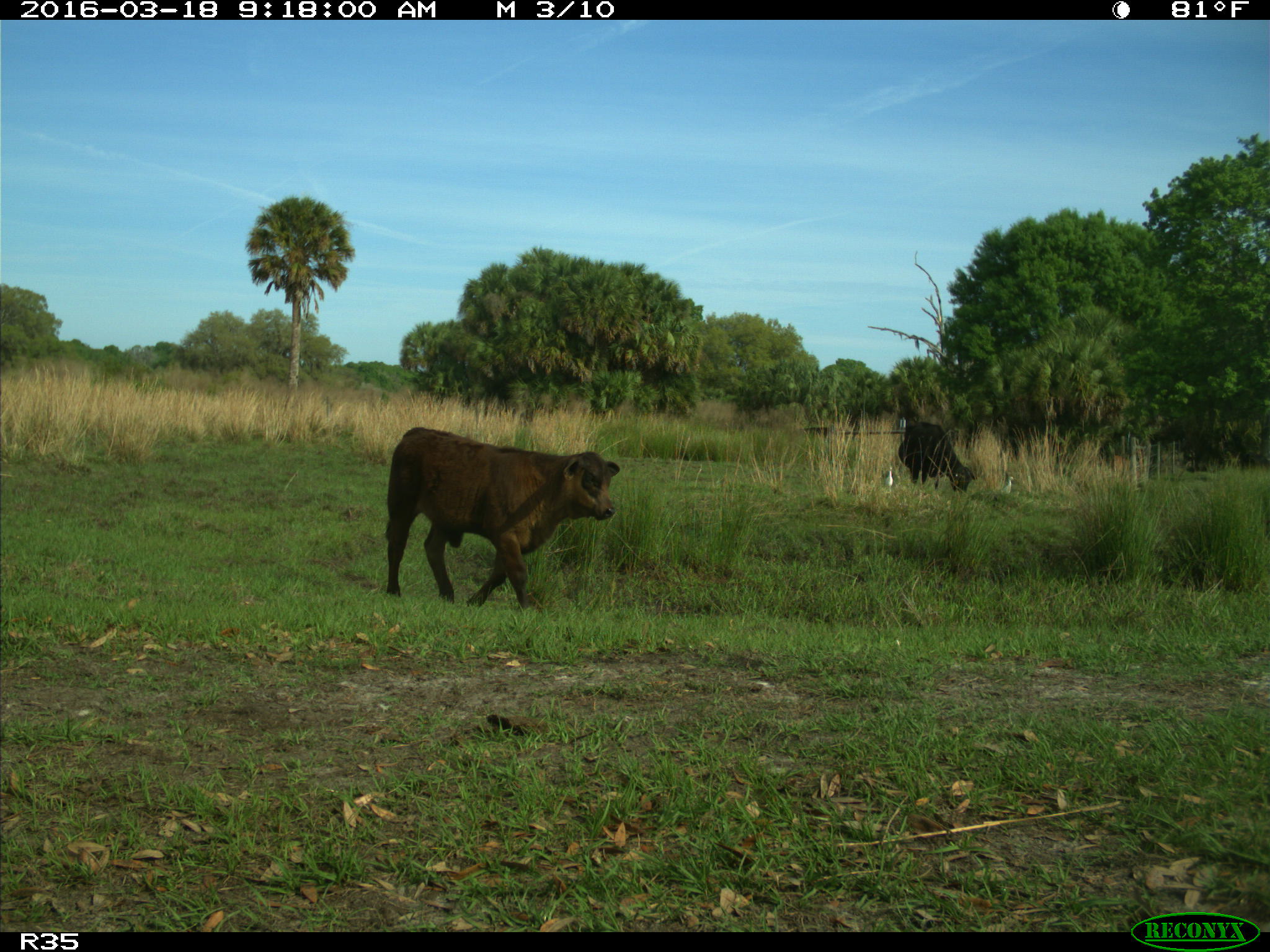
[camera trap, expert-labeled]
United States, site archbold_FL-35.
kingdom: Animalia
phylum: Chordata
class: Mammalia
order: Artiodactyla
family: Bovidae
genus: Bos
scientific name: Bos taurus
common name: domestic cow